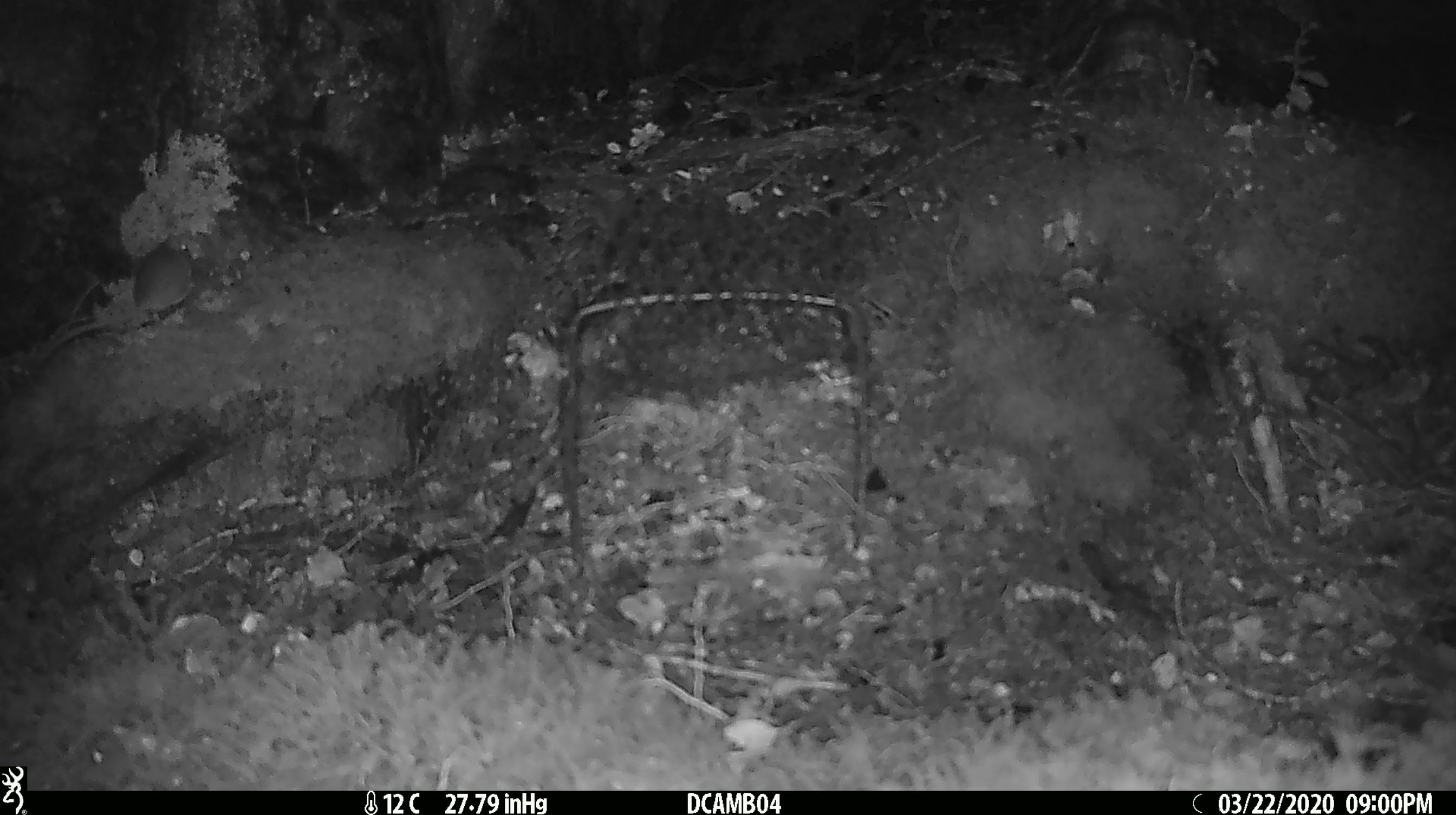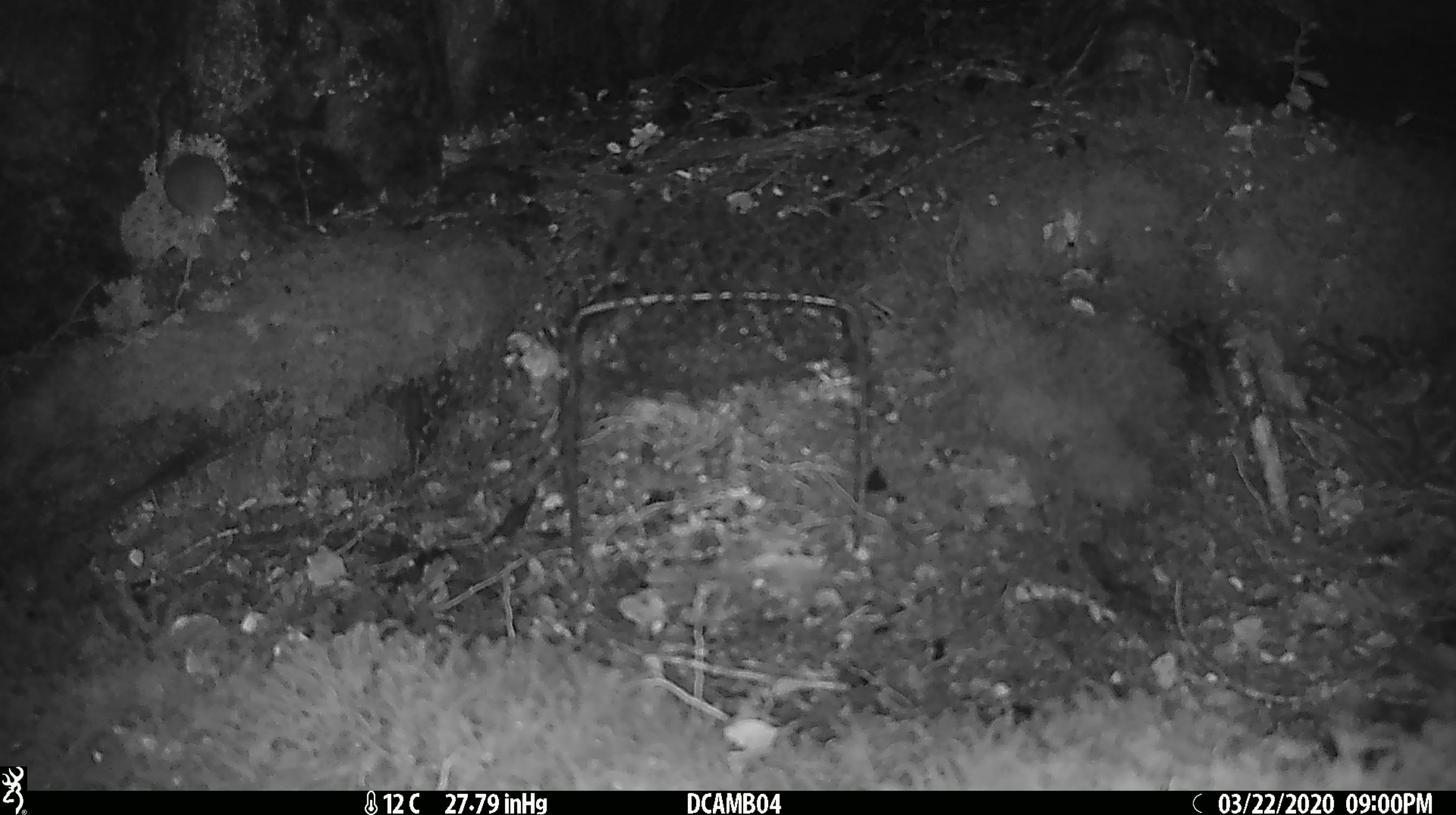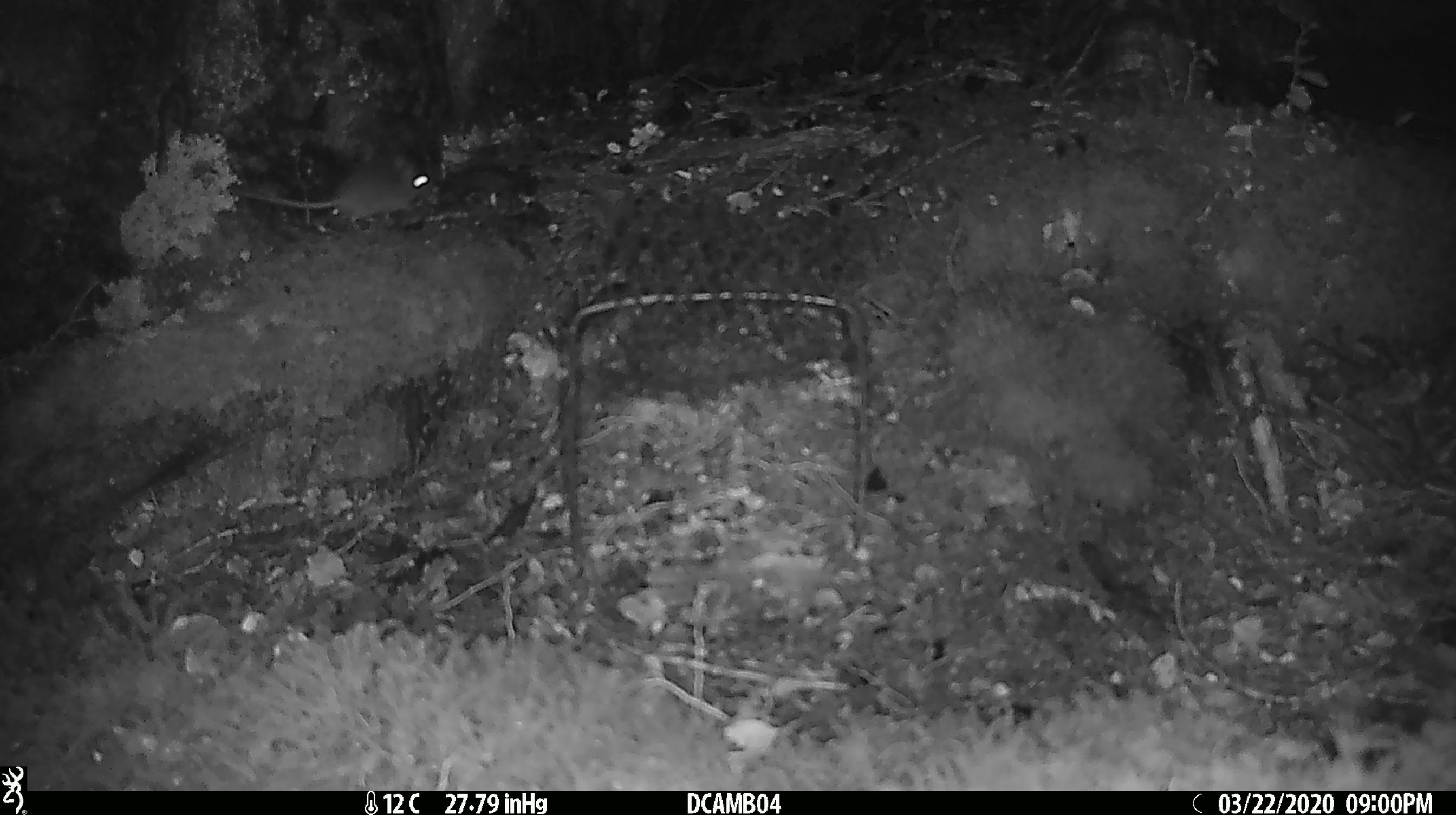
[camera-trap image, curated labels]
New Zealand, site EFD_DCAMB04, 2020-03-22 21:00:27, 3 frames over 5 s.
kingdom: Animalia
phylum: Chordata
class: Mammalia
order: Rodentia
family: Muridae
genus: Mus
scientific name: Mus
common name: mouse